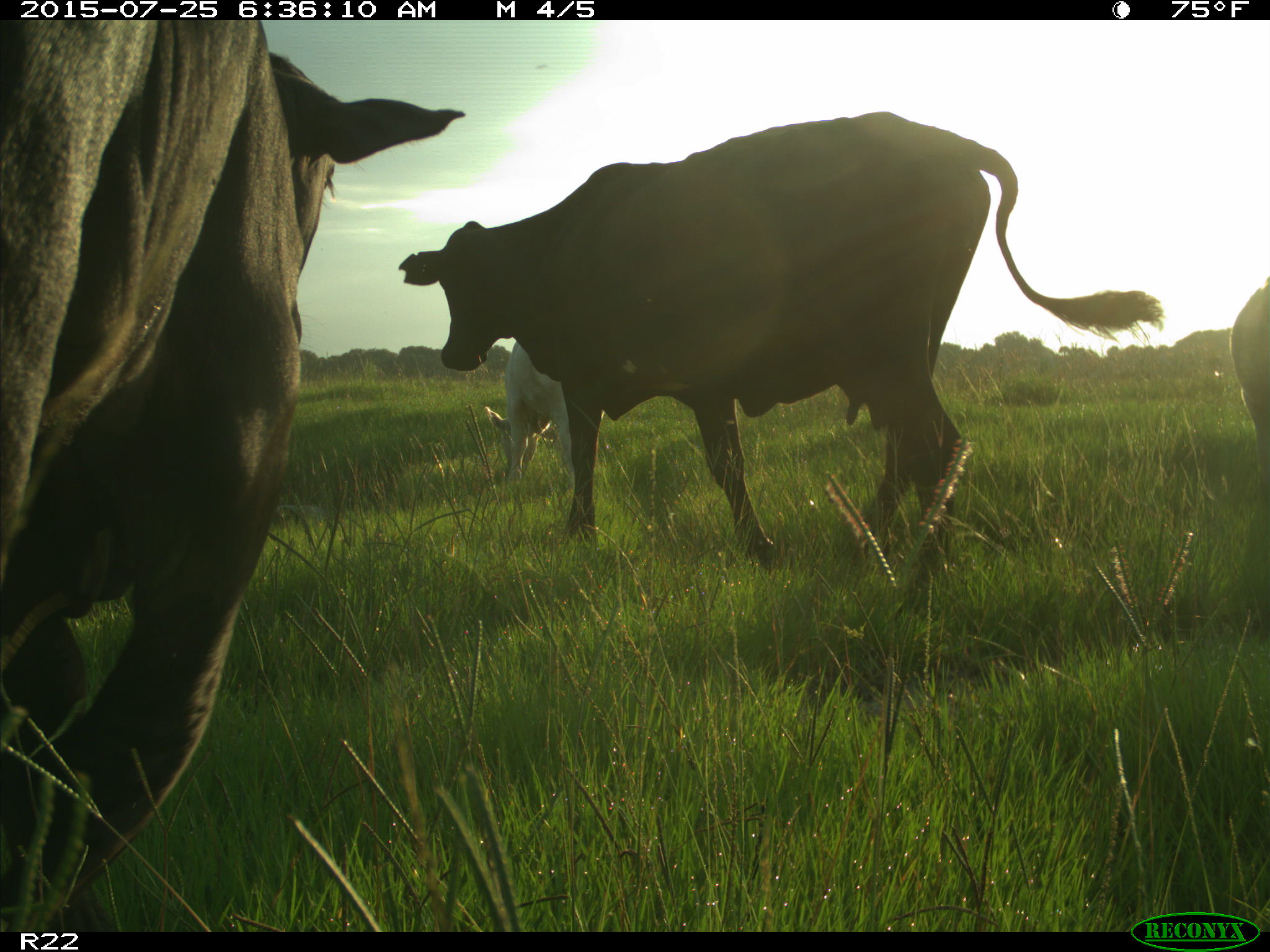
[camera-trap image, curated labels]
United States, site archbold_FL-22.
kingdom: Animalia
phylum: Chordata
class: Mammalia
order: Artiodactyla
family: Bovidae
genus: Bos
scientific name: Bos taurus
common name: domestic cow